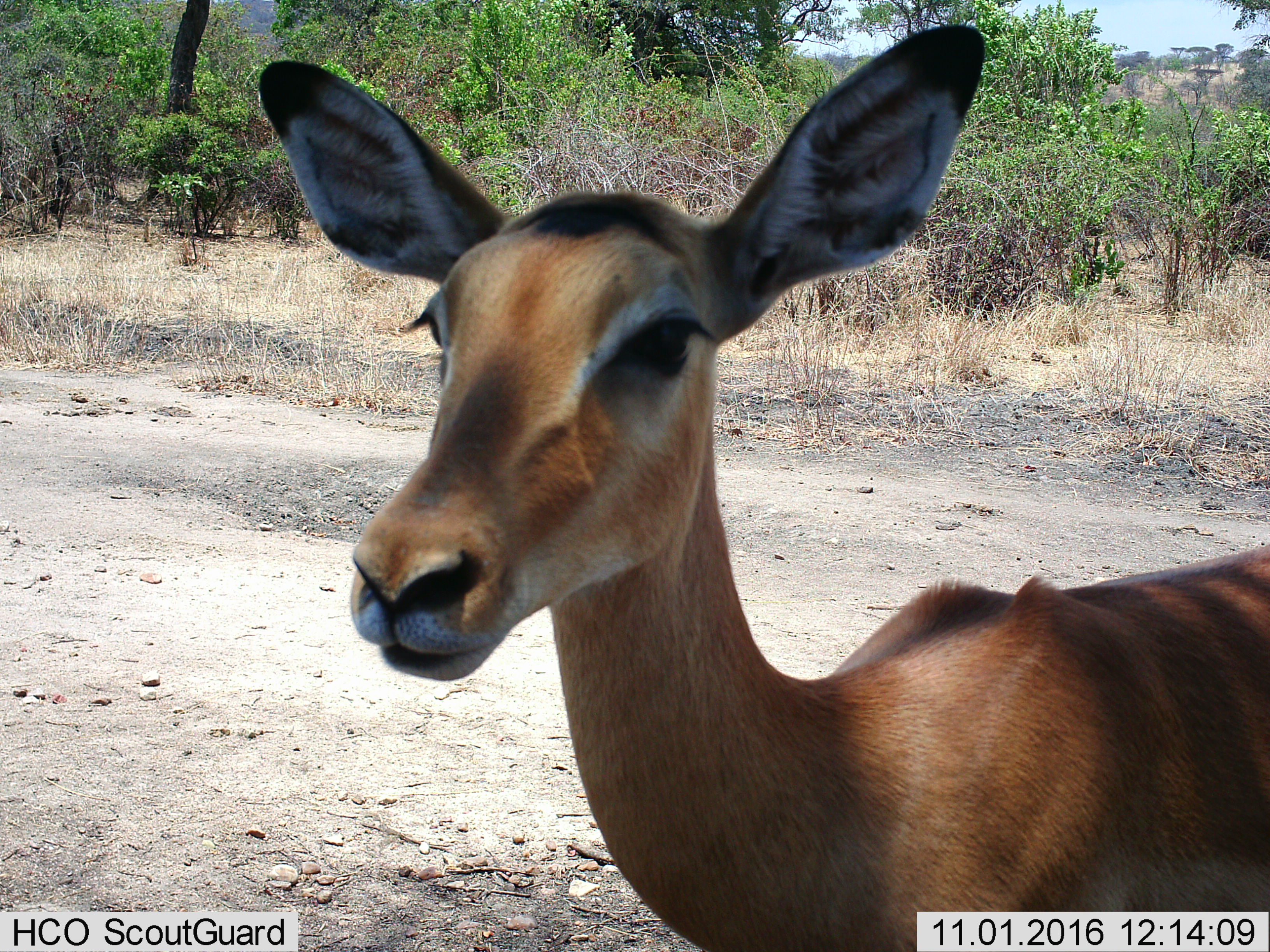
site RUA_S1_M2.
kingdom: Animalia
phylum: Chordata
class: Mammalia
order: Artiodactyla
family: Bovidae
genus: Aepyceros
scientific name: Aepyceros melampus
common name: impala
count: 1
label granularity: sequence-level